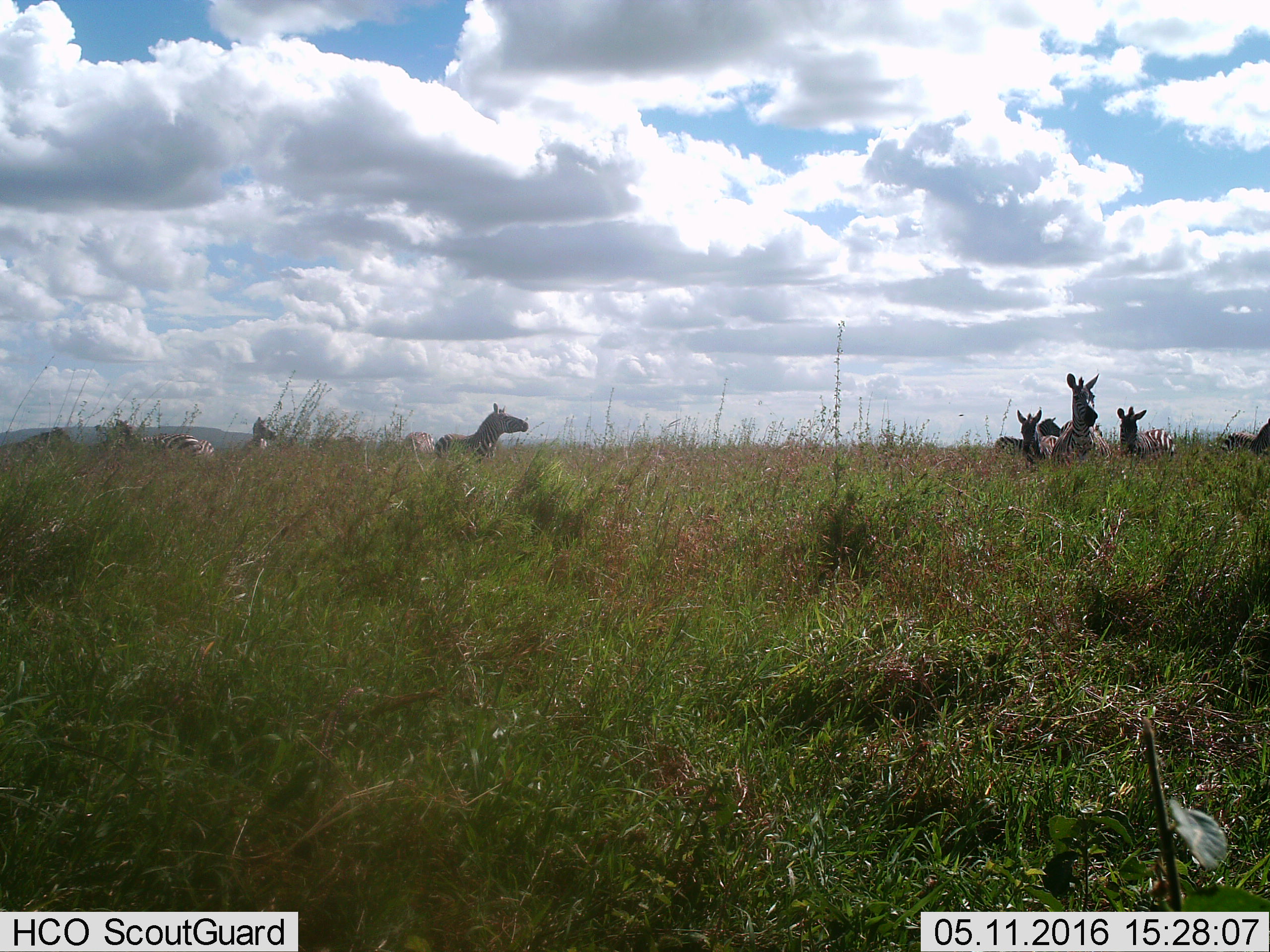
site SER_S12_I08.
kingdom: Animalia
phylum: Chordata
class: Mammalia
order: Perissodactyla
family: Equidae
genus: Equus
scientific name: Equus quagga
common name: plains zebra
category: zebraplains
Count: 9.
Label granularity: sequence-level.